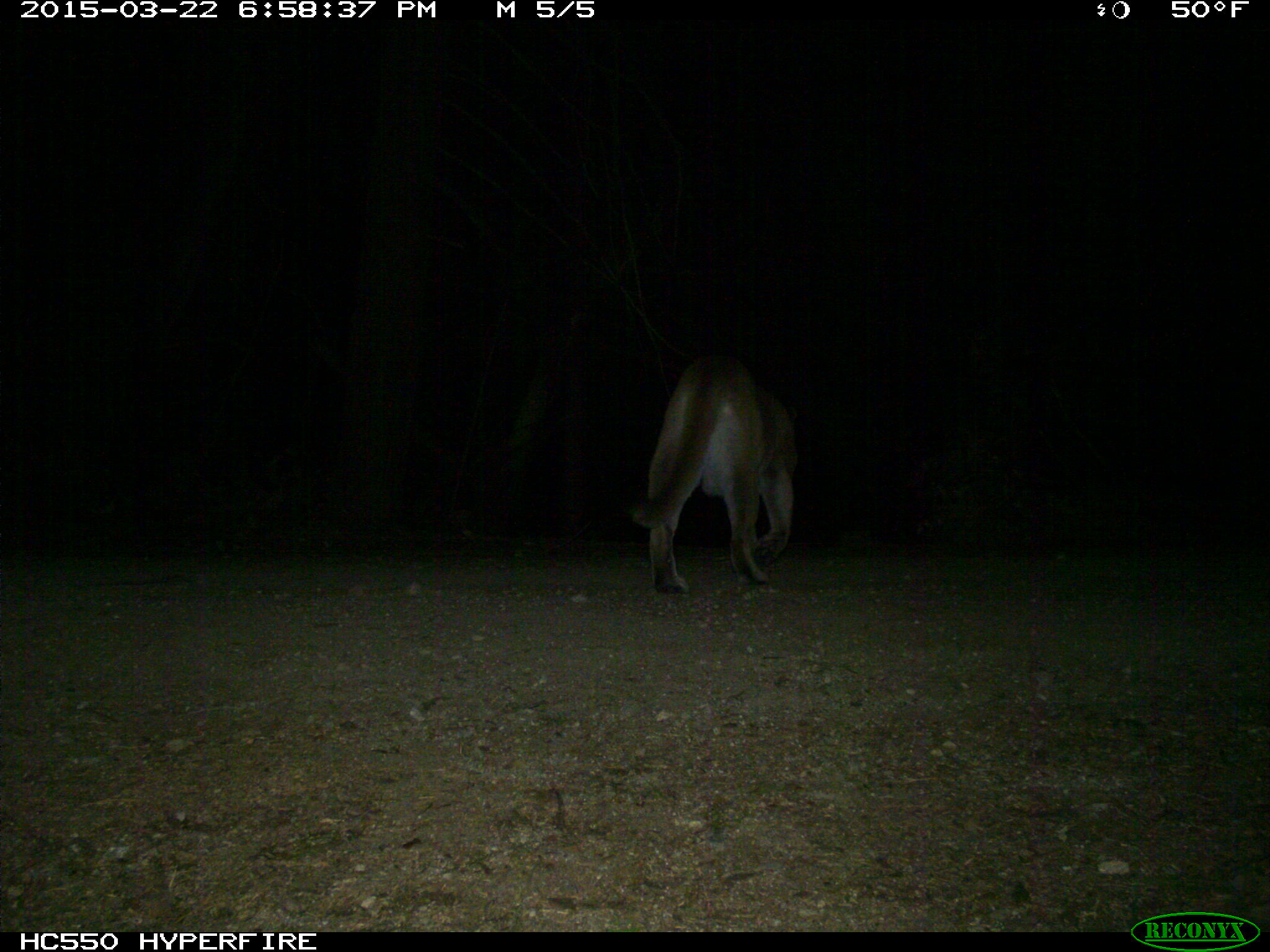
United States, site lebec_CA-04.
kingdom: Animalia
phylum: Chordata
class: Mammalia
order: Carnivora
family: Felidae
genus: Puma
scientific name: Puma concolor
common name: mountain lion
Puma concolor (mountain lion).